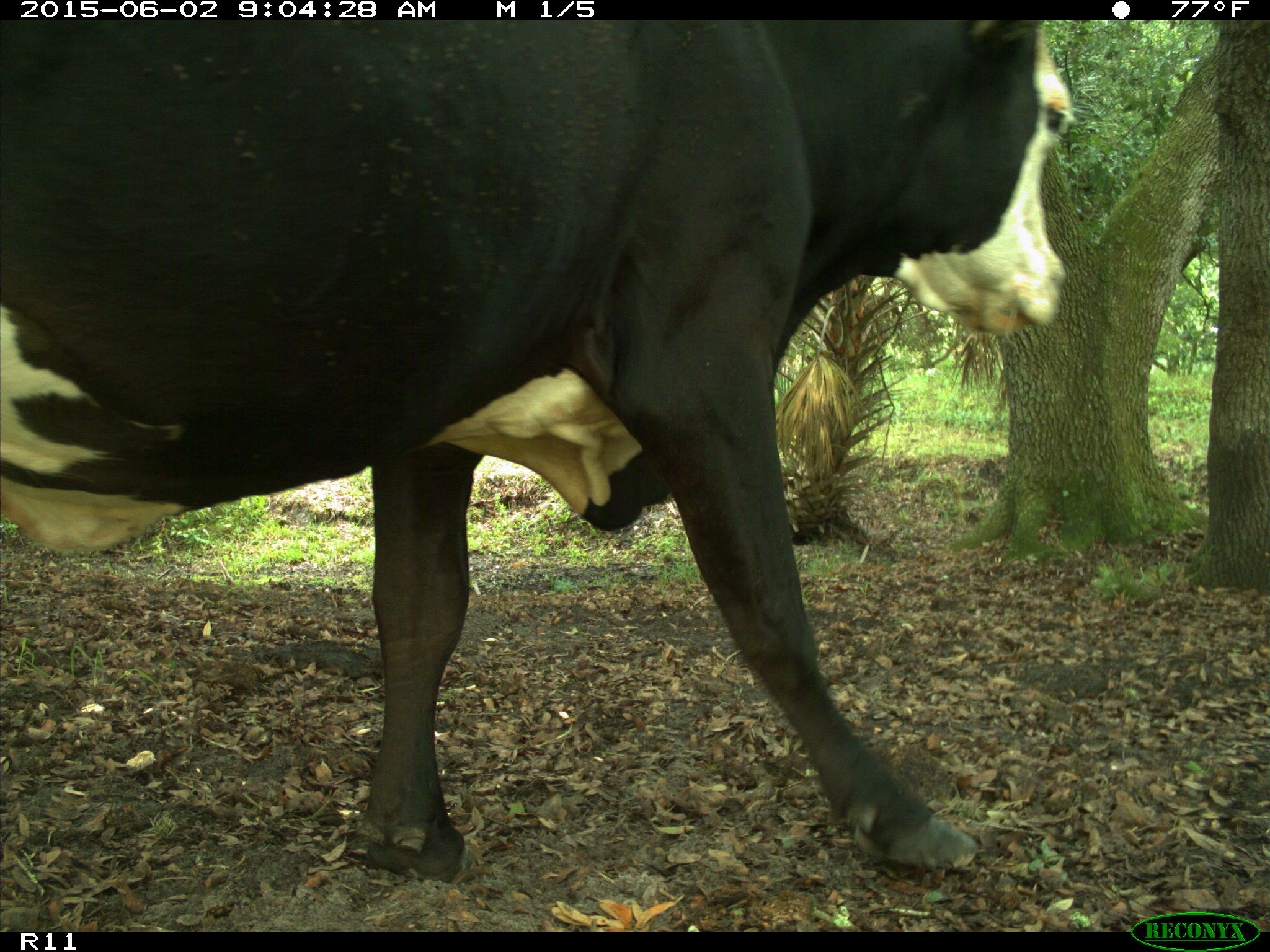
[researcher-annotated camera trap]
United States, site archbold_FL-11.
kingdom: Animalia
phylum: Chordata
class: Mammalia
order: Artiodactyla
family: Bovidae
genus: Bos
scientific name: Bos taurus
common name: domestic cow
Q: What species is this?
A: Bos taurus (domestic cow).